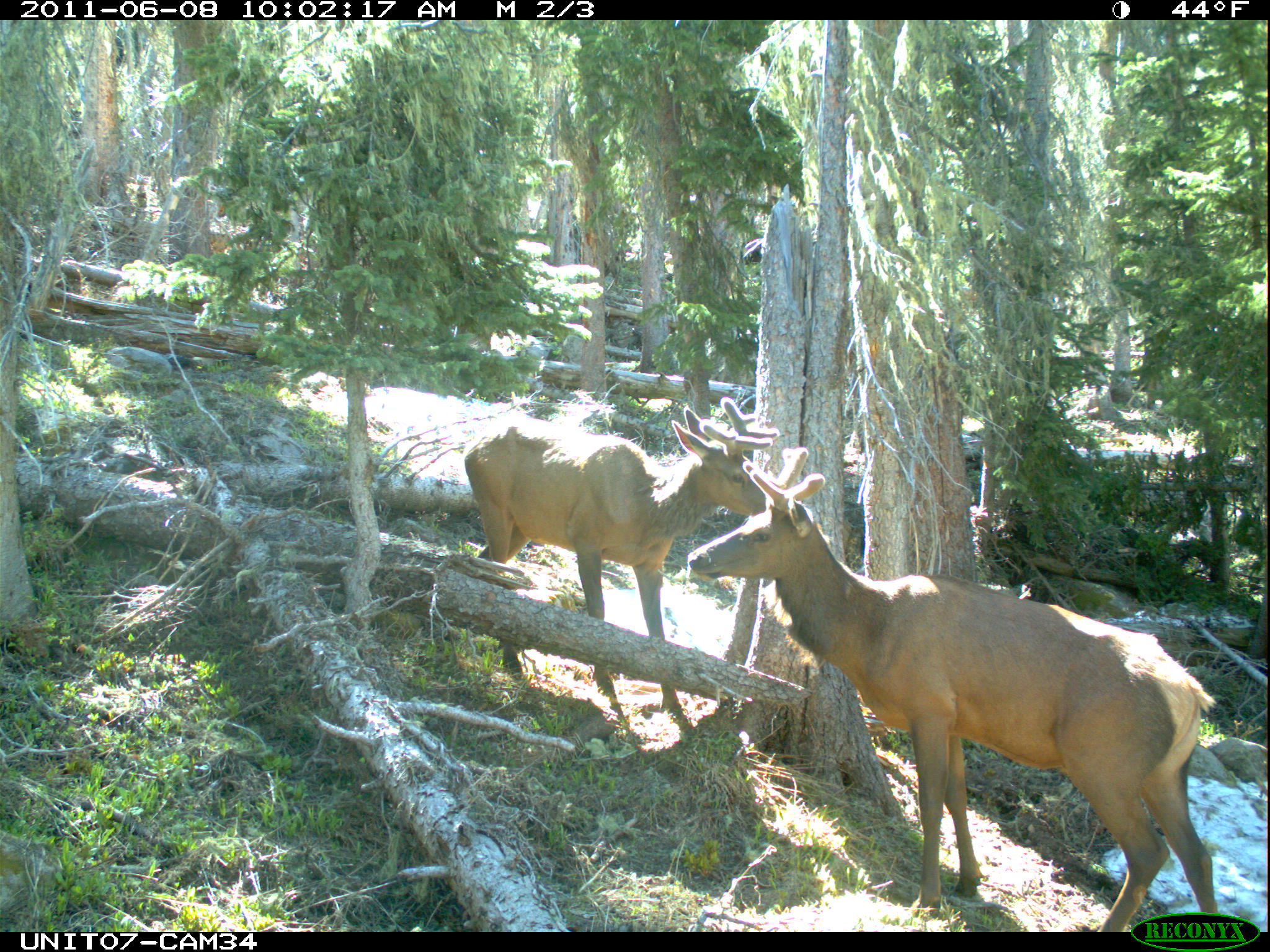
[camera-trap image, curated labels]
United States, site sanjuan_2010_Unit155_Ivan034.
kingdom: Animalia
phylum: Chordata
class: Mammalia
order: Artiodactyla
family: Cervidae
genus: Cervus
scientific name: Cervus elaphus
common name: red deer